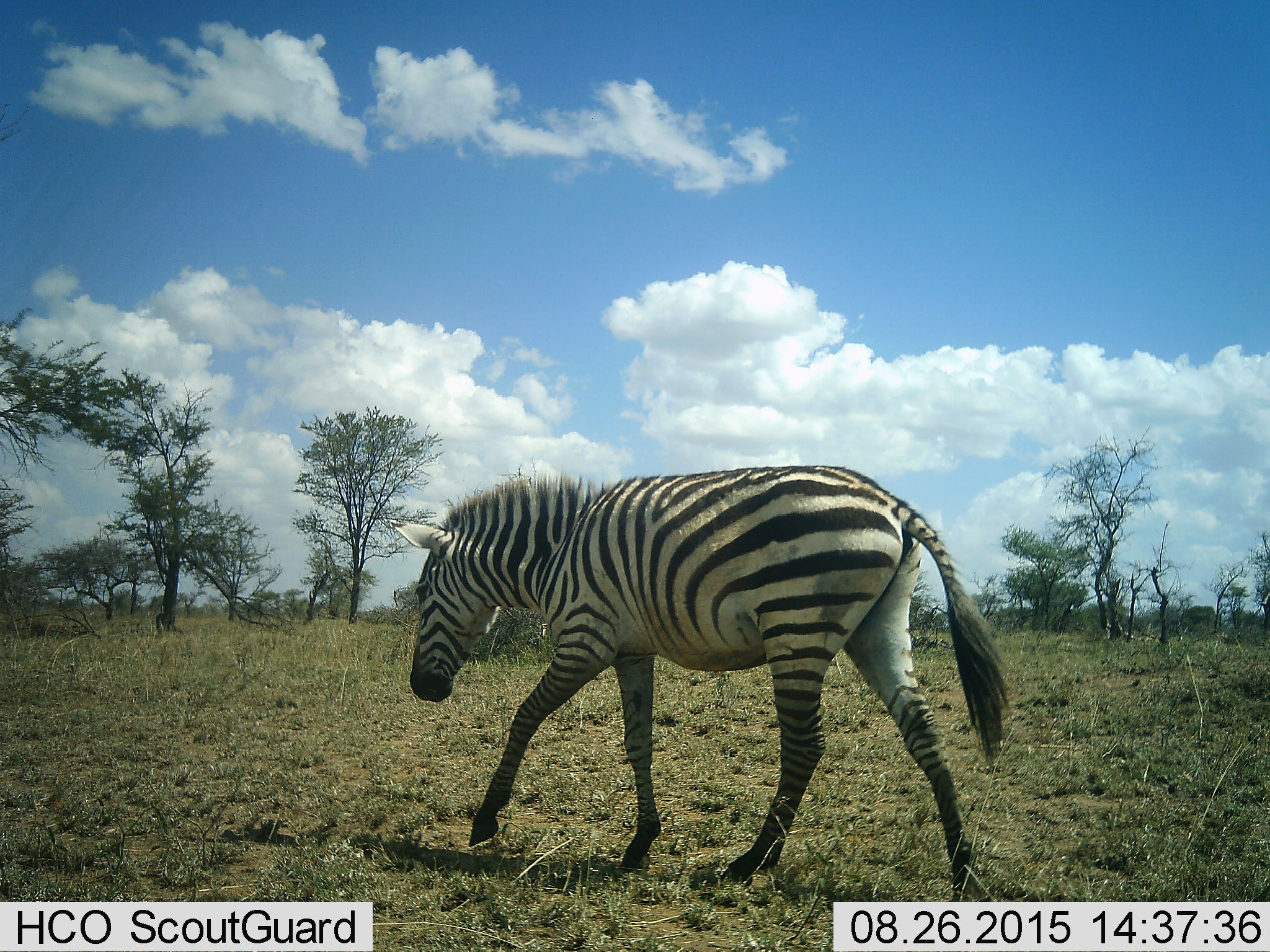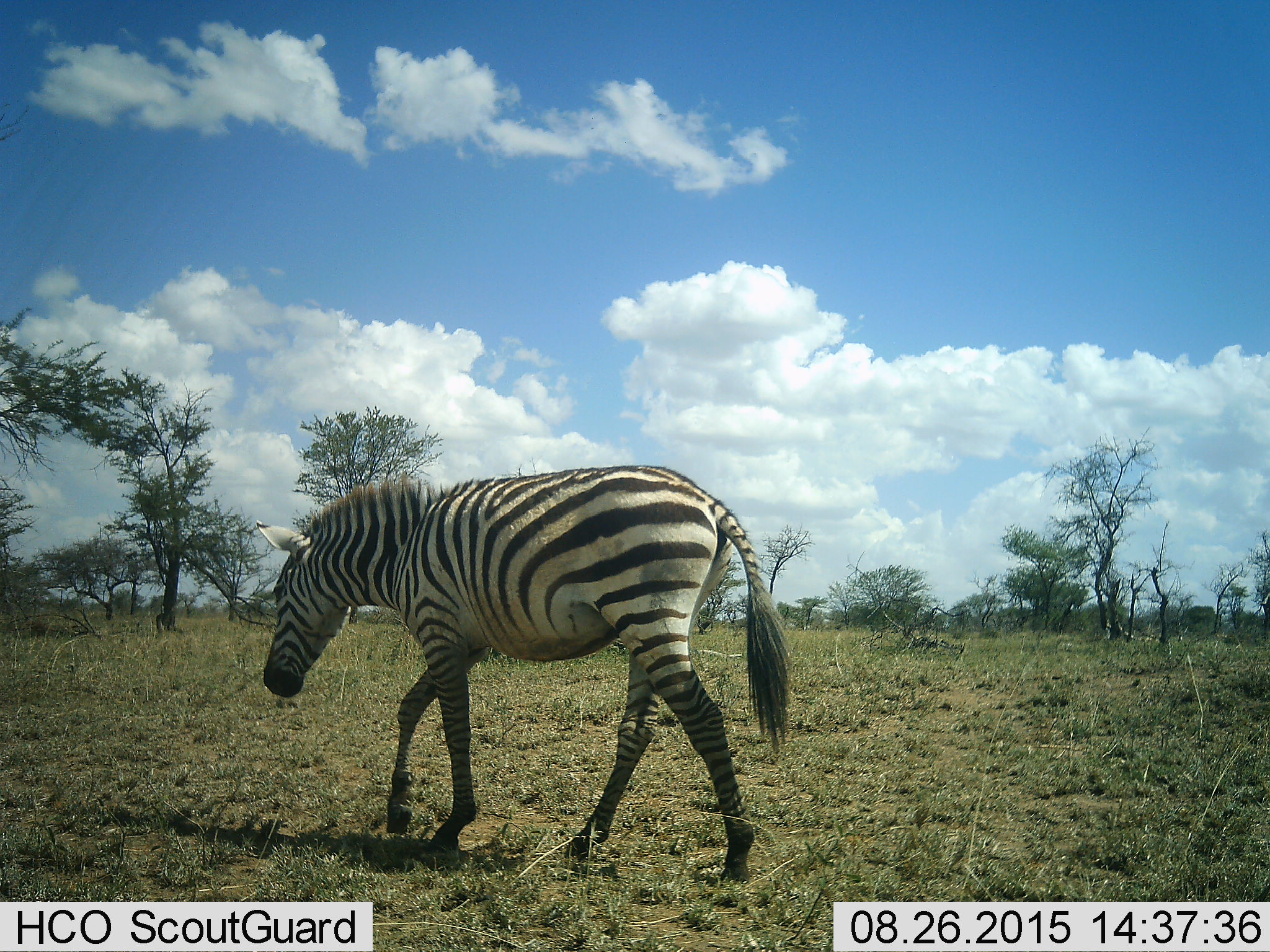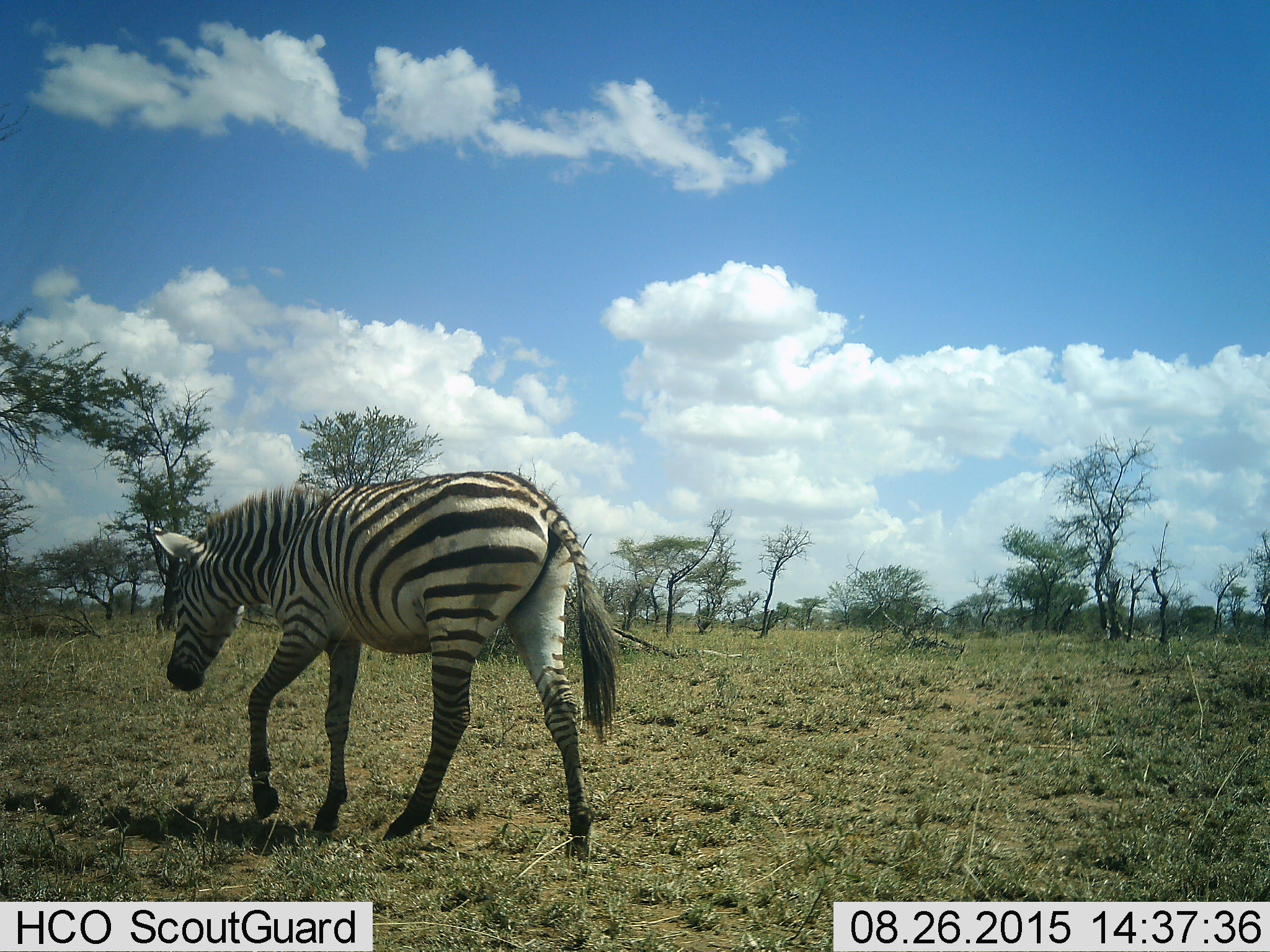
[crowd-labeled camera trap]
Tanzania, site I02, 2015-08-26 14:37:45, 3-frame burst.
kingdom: Animalia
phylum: Chordata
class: Mammalia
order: Perissodactyla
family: Equidae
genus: Equus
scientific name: Equus quagga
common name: plains zebra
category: zebra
Zebra (plains zebra) (Equus quagga), count 1. Behavior (volunteer vote fractions): standing 20%, resting 0%, moving 90%, interacting 0%. Young present (vote fraction): 10%. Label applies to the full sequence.